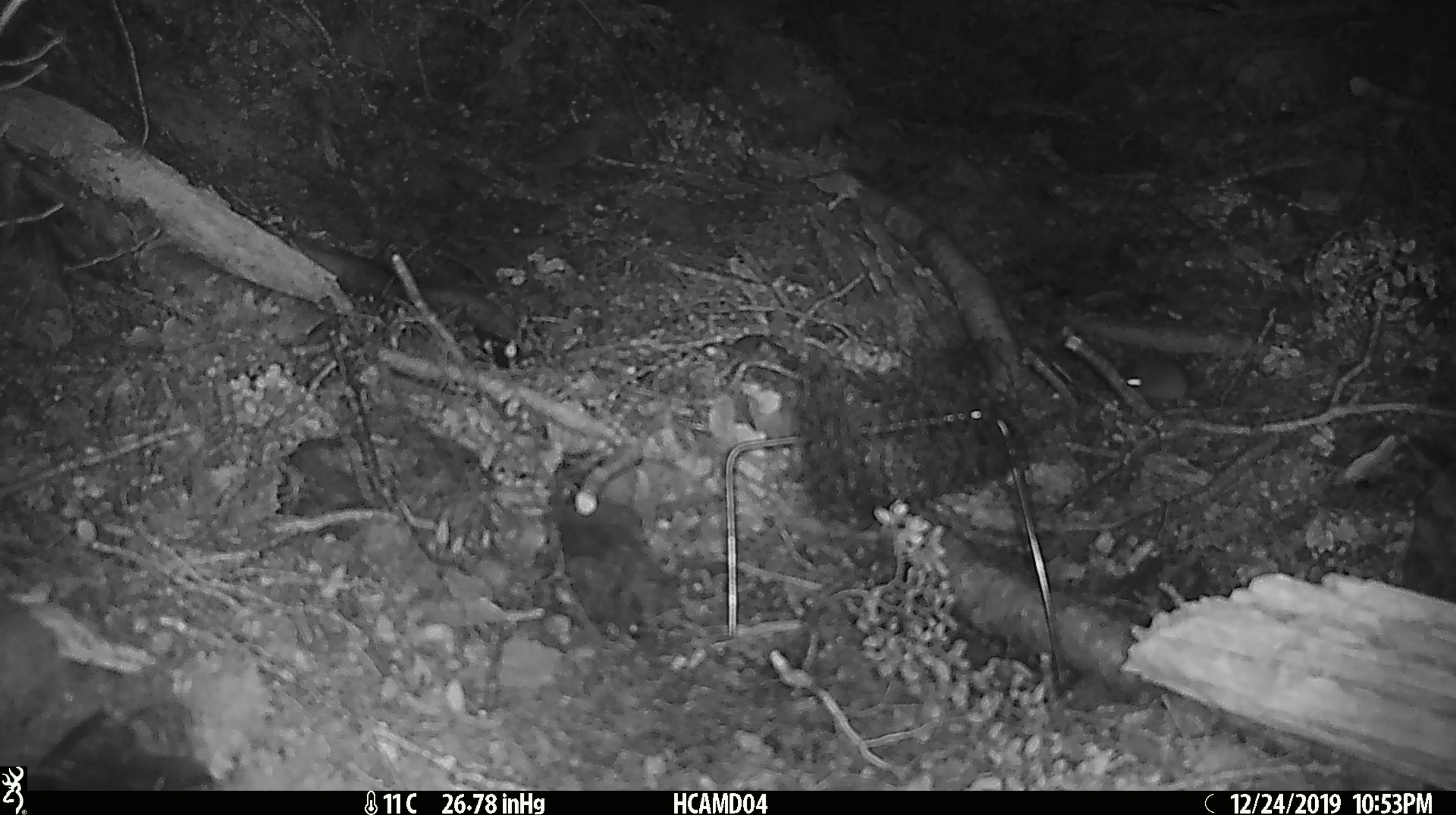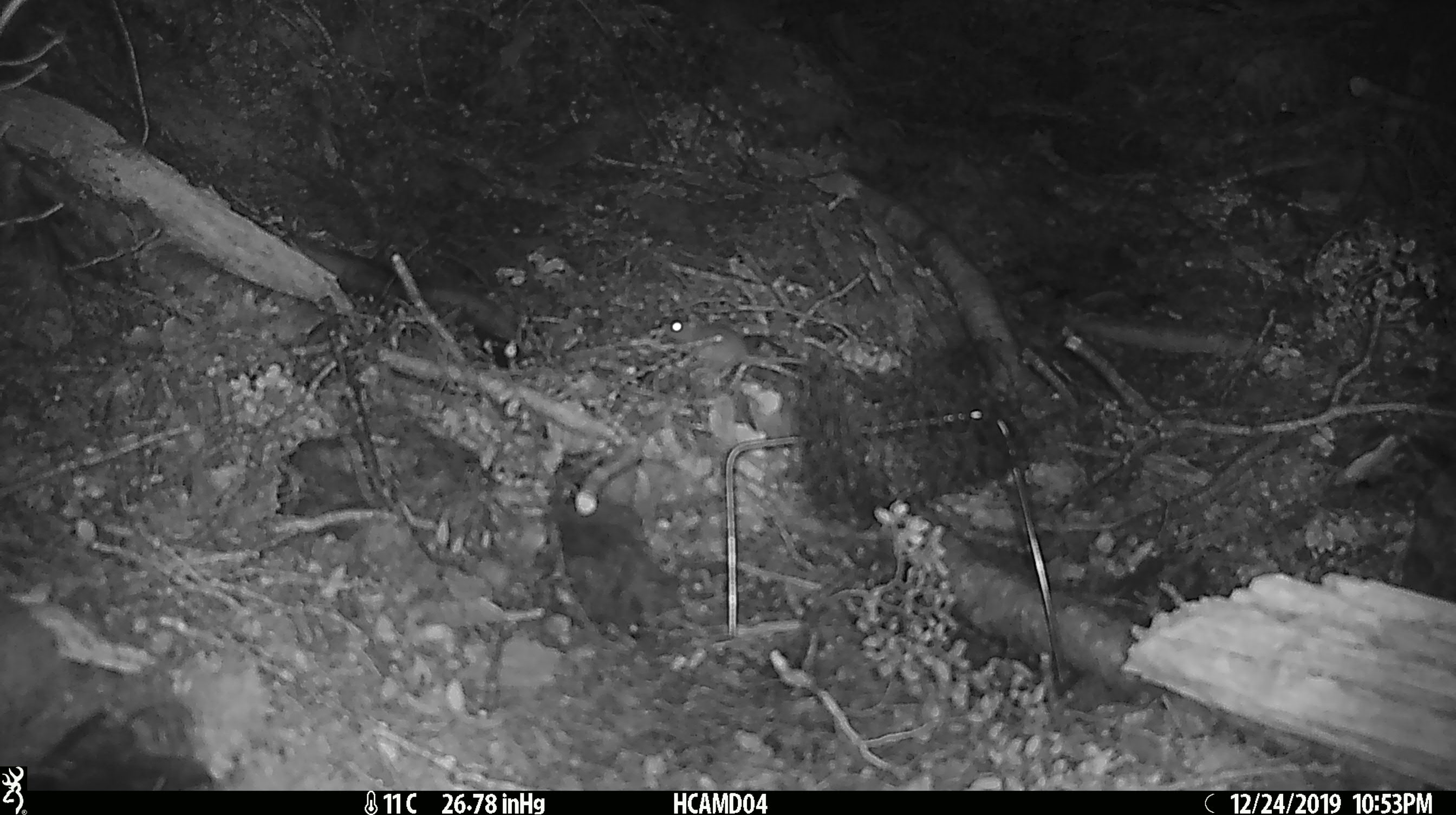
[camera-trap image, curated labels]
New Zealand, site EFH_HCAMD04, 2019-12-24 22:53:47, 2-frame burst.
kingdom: Animalia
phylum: Chordata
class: Mammalia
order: Rodentia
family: Muridae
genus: Mus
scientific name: Mus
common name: mouse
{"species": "mouse (Mus)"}